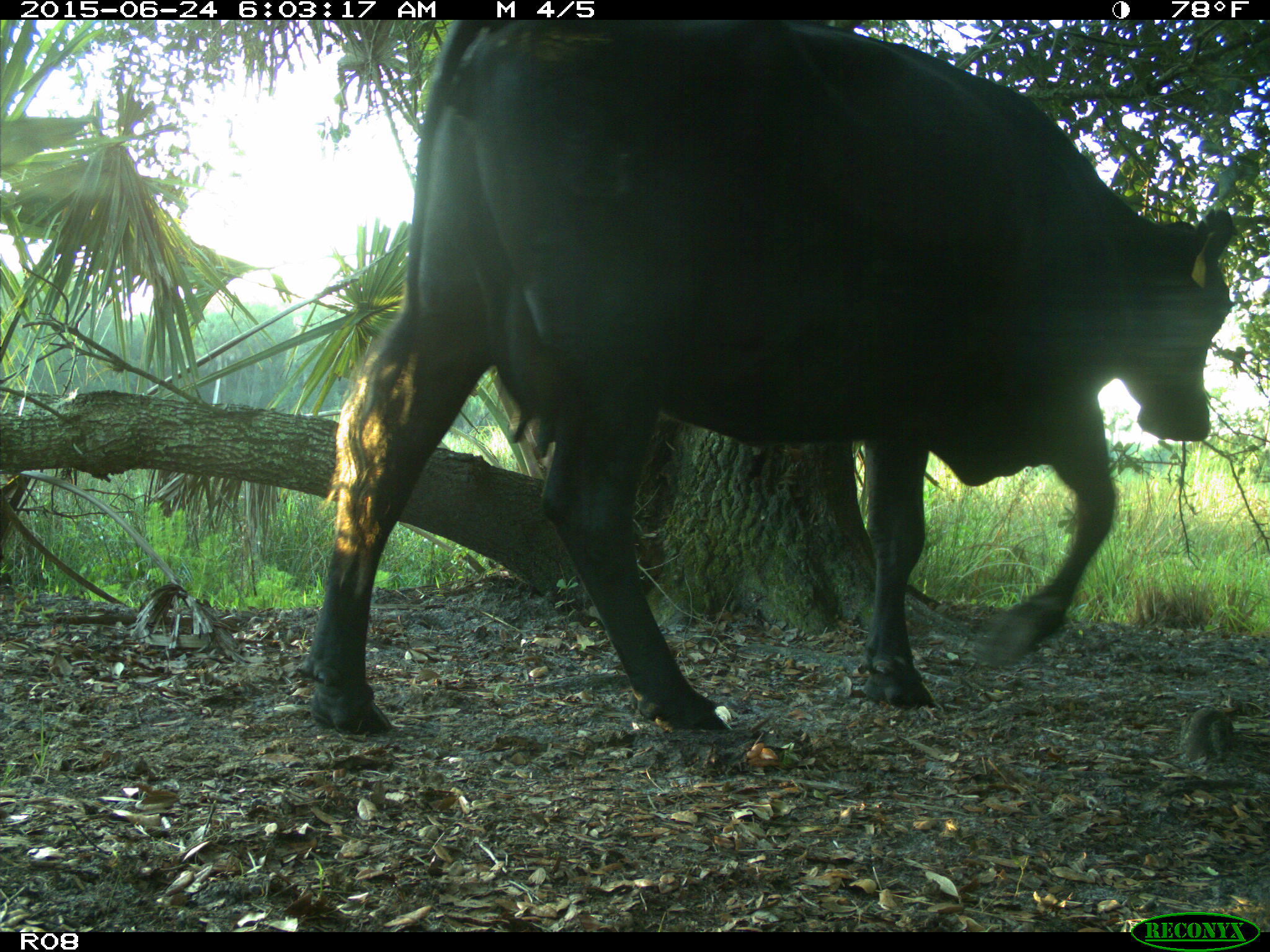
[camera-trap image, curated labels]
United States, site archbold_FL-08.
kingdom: Animalia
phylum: Chordata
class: Mammalia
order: Artiodactyla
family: Bovidae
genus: Bos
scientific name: Bos taurus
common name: domestic cow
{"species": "Bos taurus (domestic cow)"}